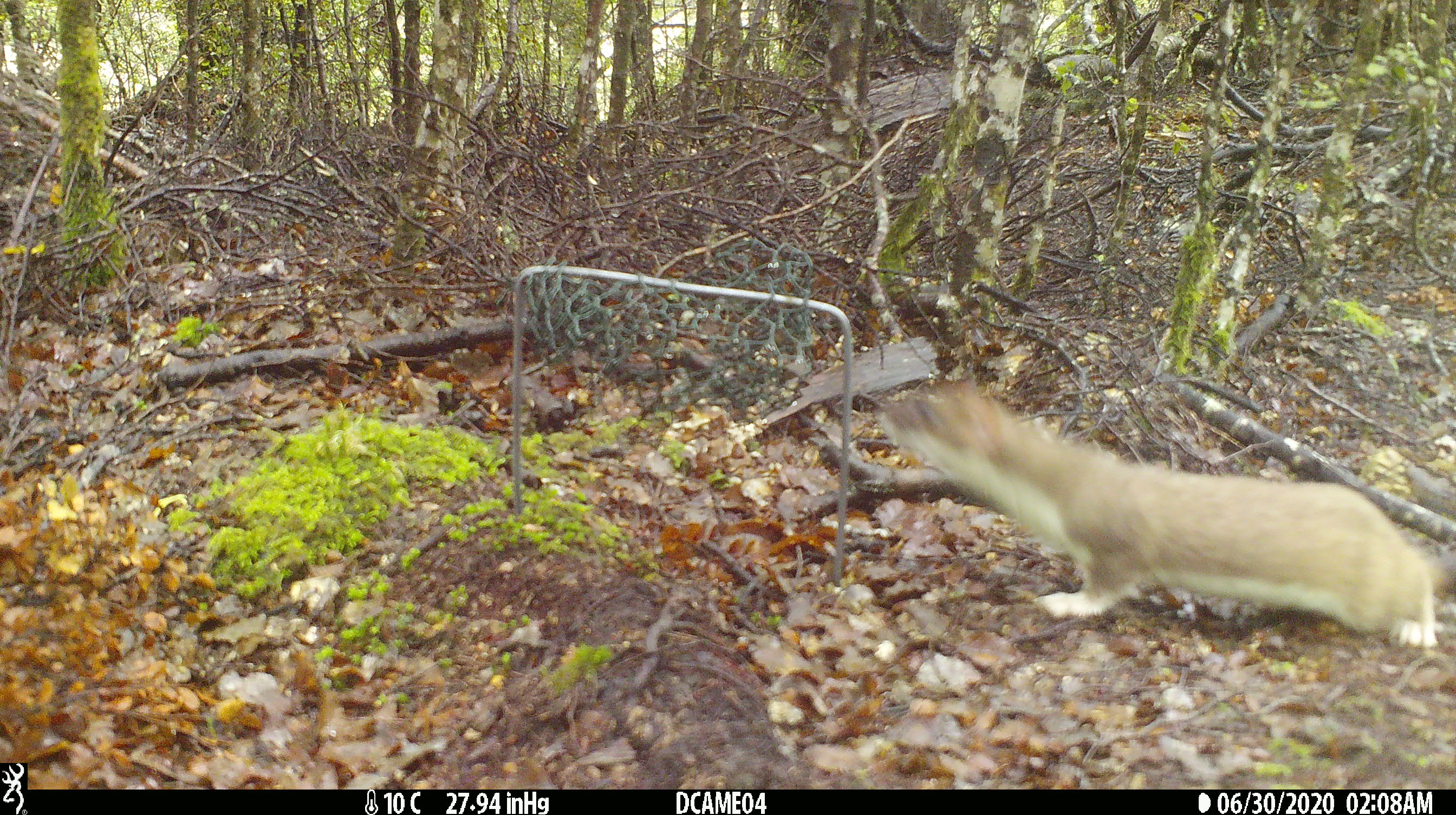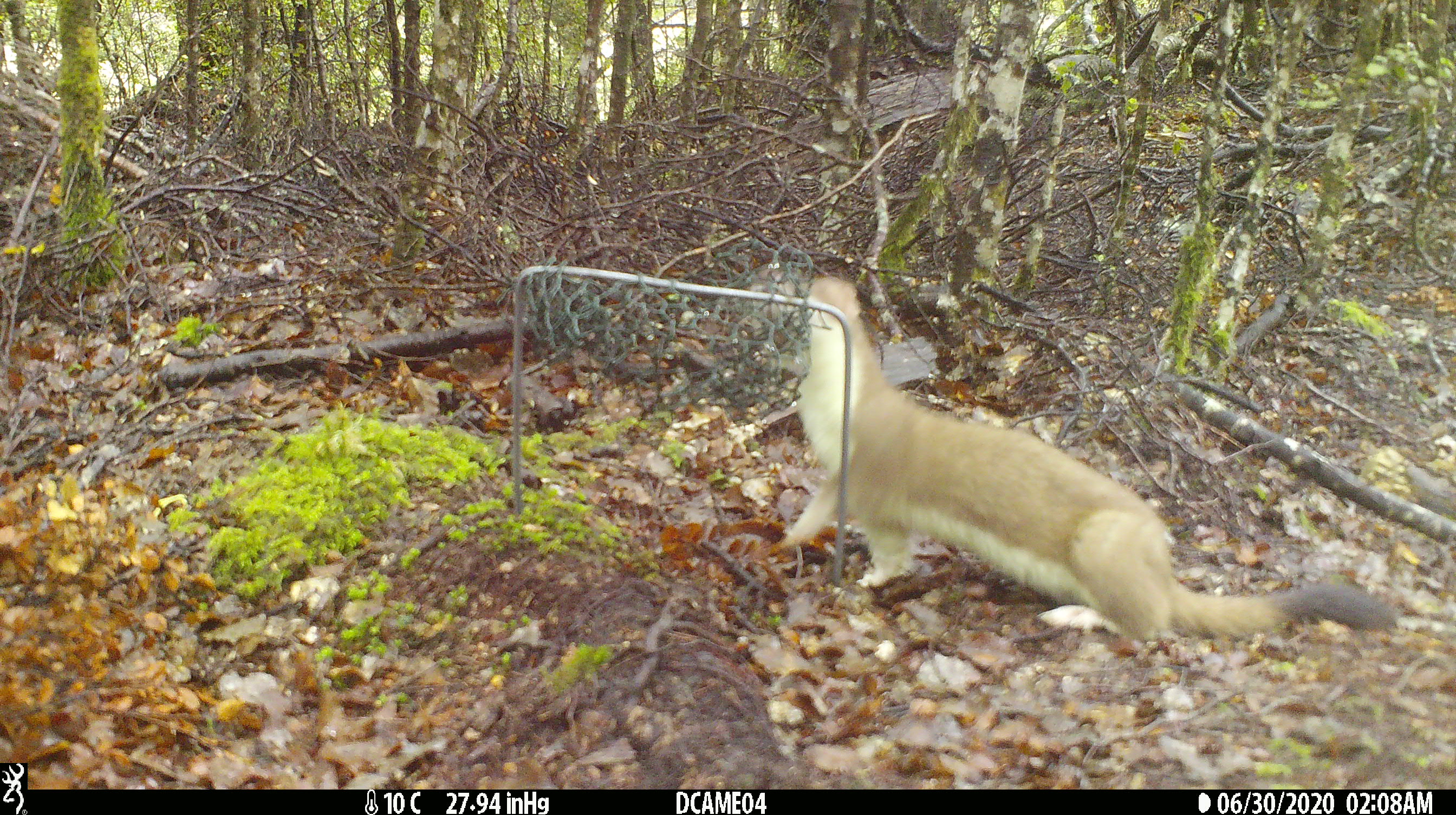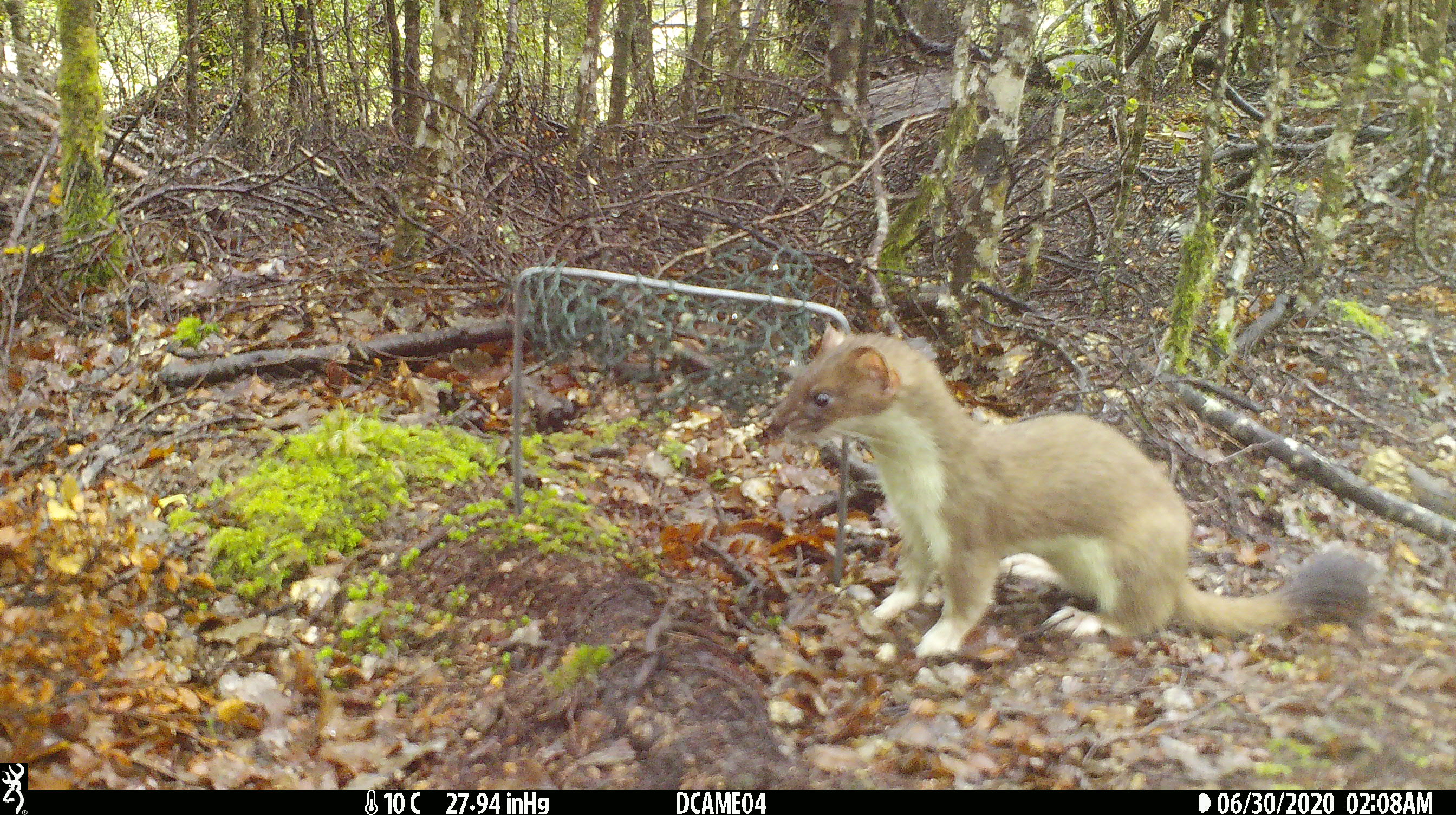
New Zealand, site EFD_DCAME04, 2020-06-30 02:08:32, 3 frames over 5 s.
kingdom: Animalia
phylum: Chordata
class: Mammalia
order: Carnivora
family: Mustelidae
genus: Mustela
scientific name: Mustela erminea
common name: stoat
Stoat (Mustela erminea).